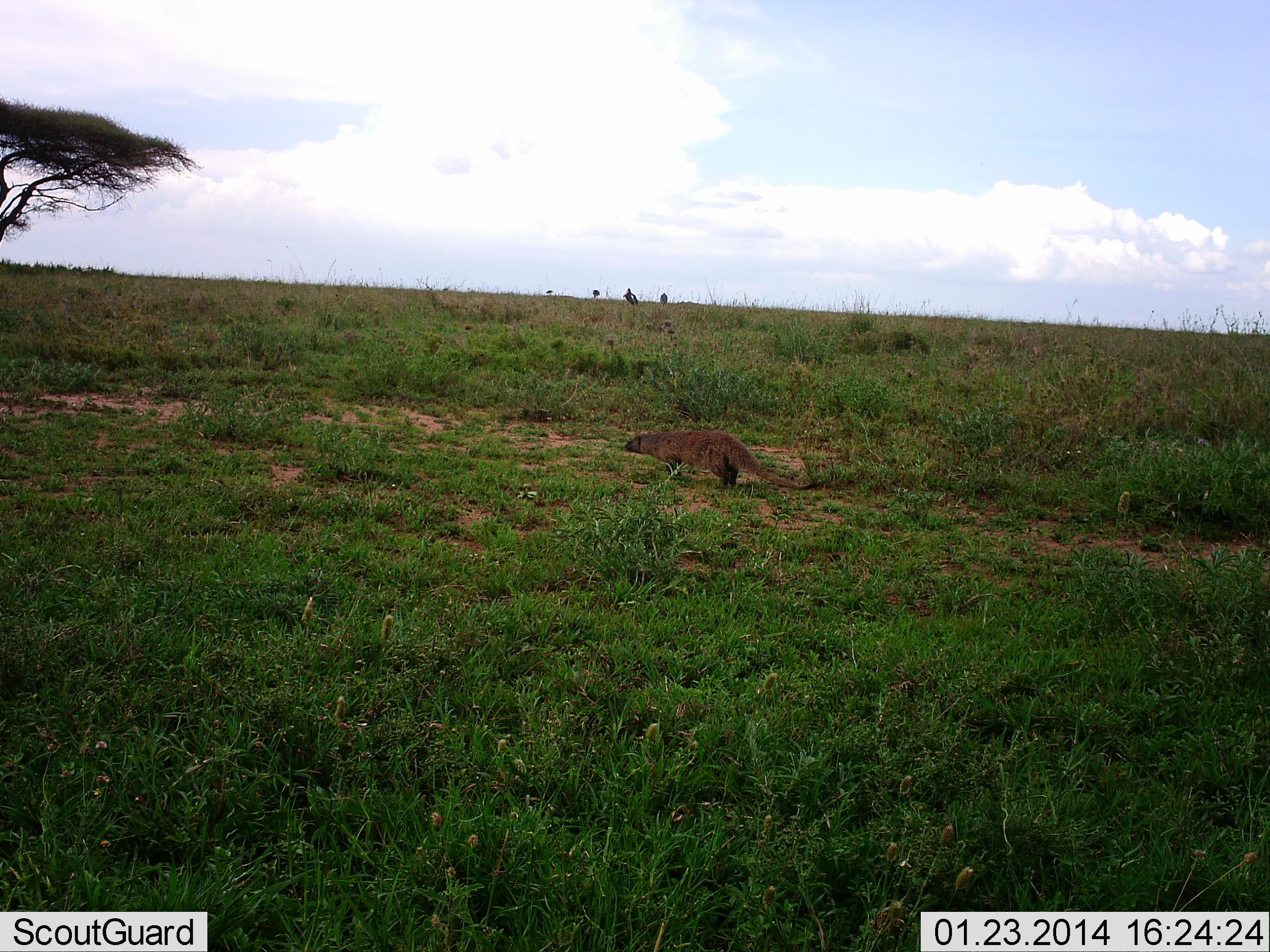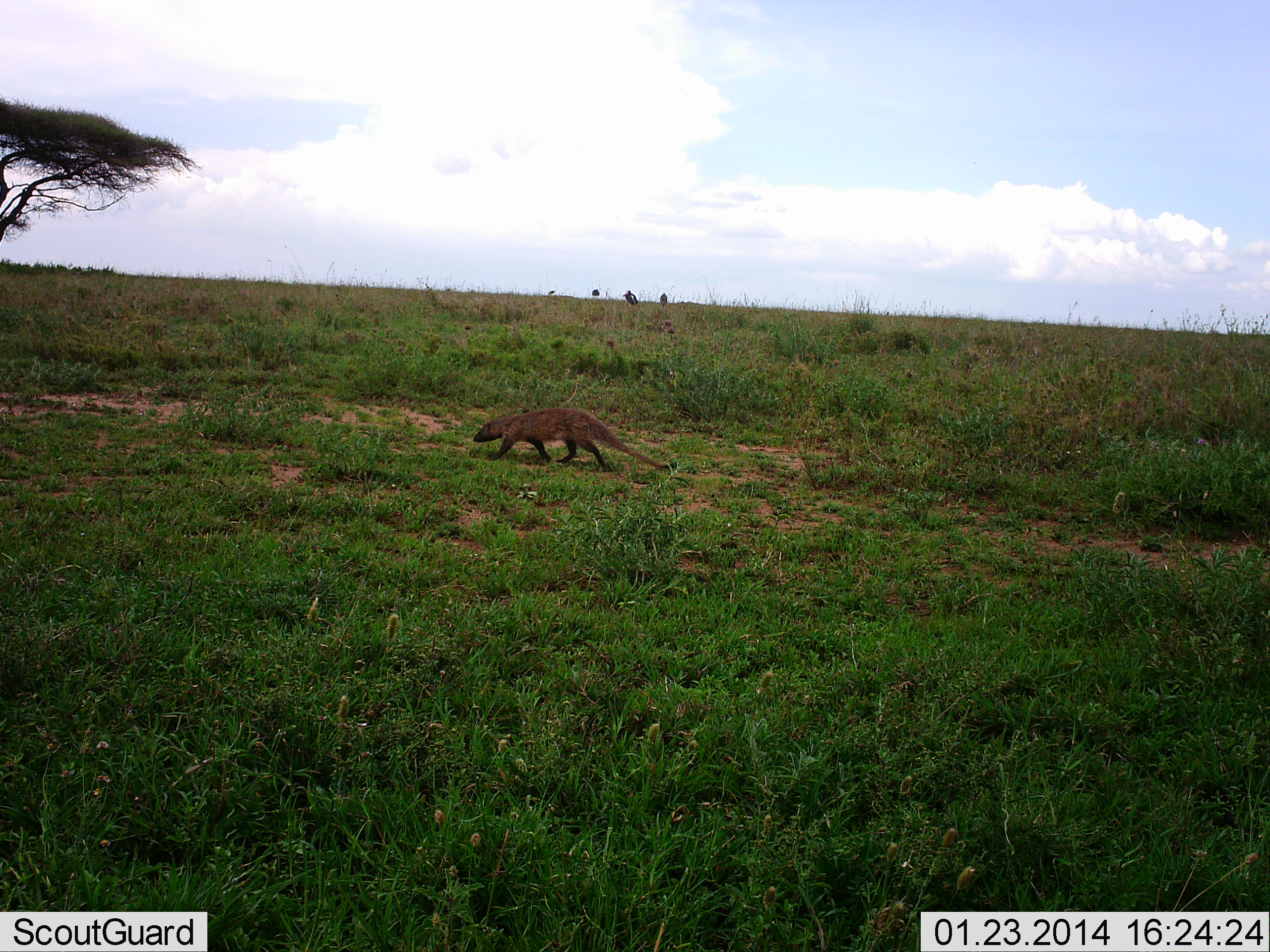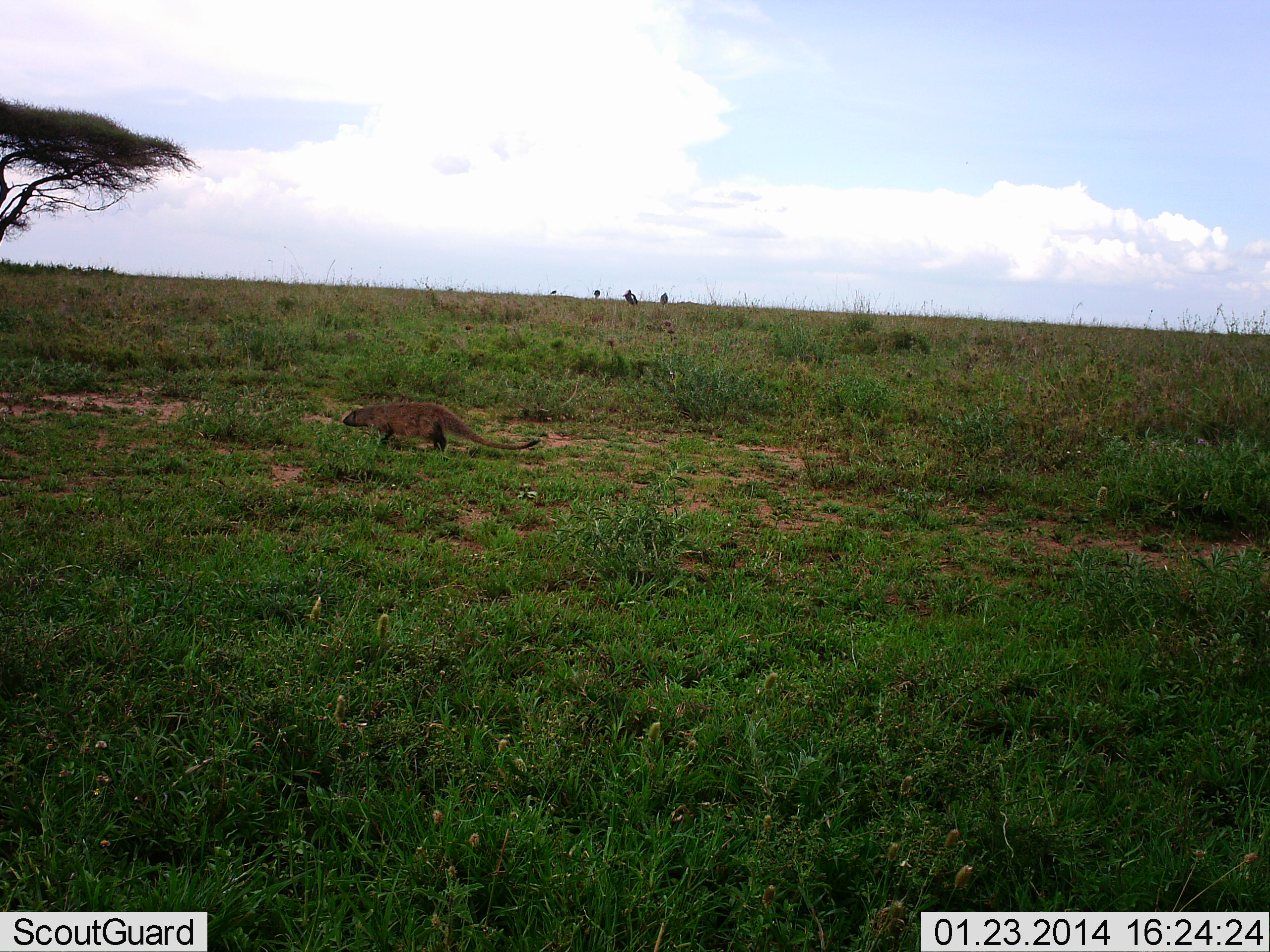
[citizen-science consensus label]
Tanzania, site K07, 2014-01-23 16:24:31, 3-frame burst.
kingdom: Animalia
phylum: Chordata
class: Mammalia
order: Carnivora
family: Herpestidae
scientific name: Herpestidae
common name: mongoose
Mongoose (Herpestidae), count 1. Behavior (volunteer vote fractions): standing 0%, resting 0%, moving 100%, interacting 0%. Young present (vote fraction): 0%. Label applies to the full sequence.